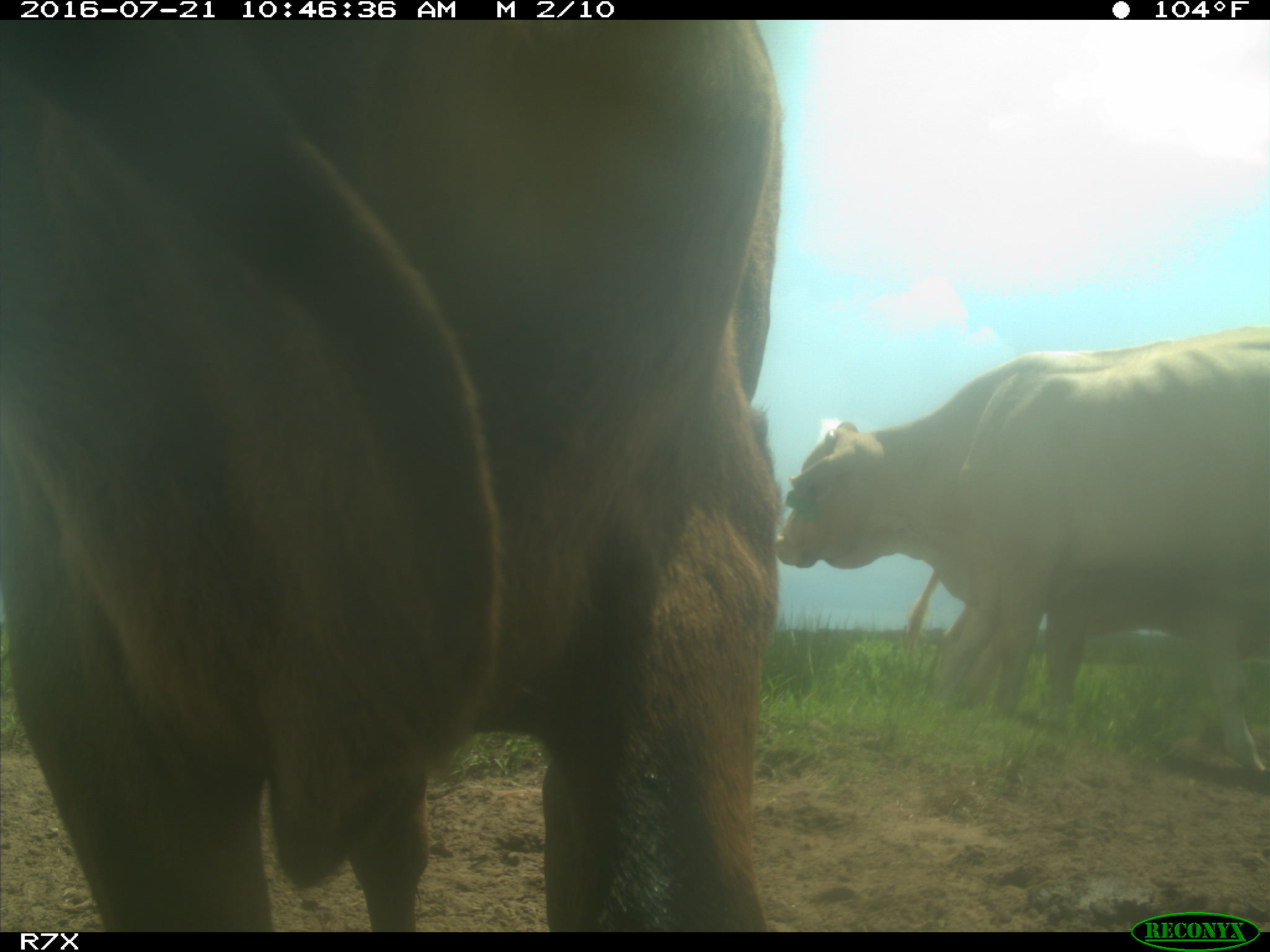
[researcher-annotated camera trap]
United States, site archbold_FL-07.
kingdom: Animalia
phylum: Chordata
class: Mammalia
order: Artiodactyla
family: Bovidae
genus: Bos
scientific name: Bos taurus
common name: domestic cow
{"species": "Bos taurus (domestic cow)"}